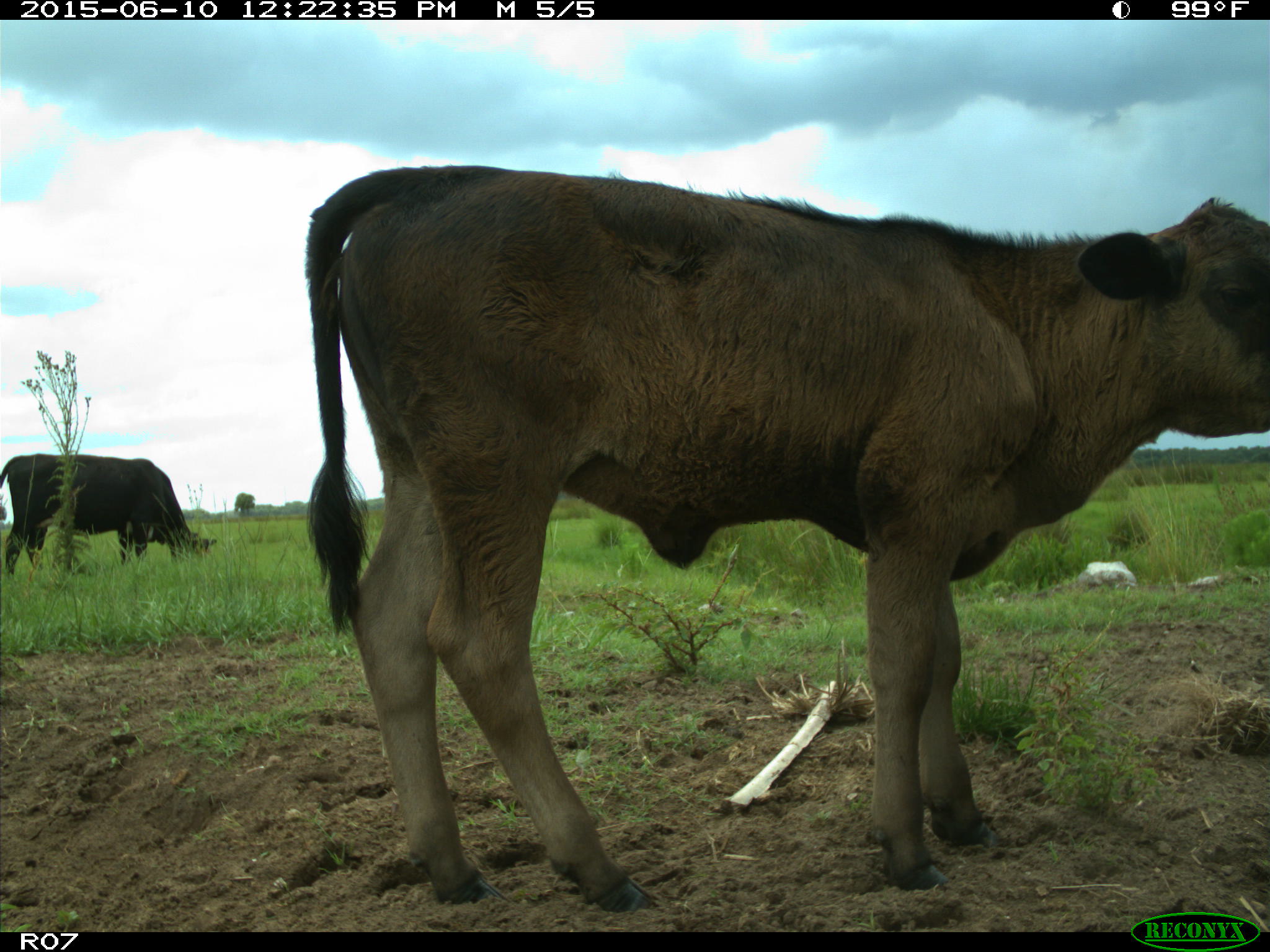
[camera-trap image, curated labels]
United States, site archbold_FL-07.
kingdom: Animalia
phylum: Chordata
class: Mammalia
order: Artiodactyla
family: Bovidae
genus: Bos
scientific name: Bos taurus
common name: domestic cow